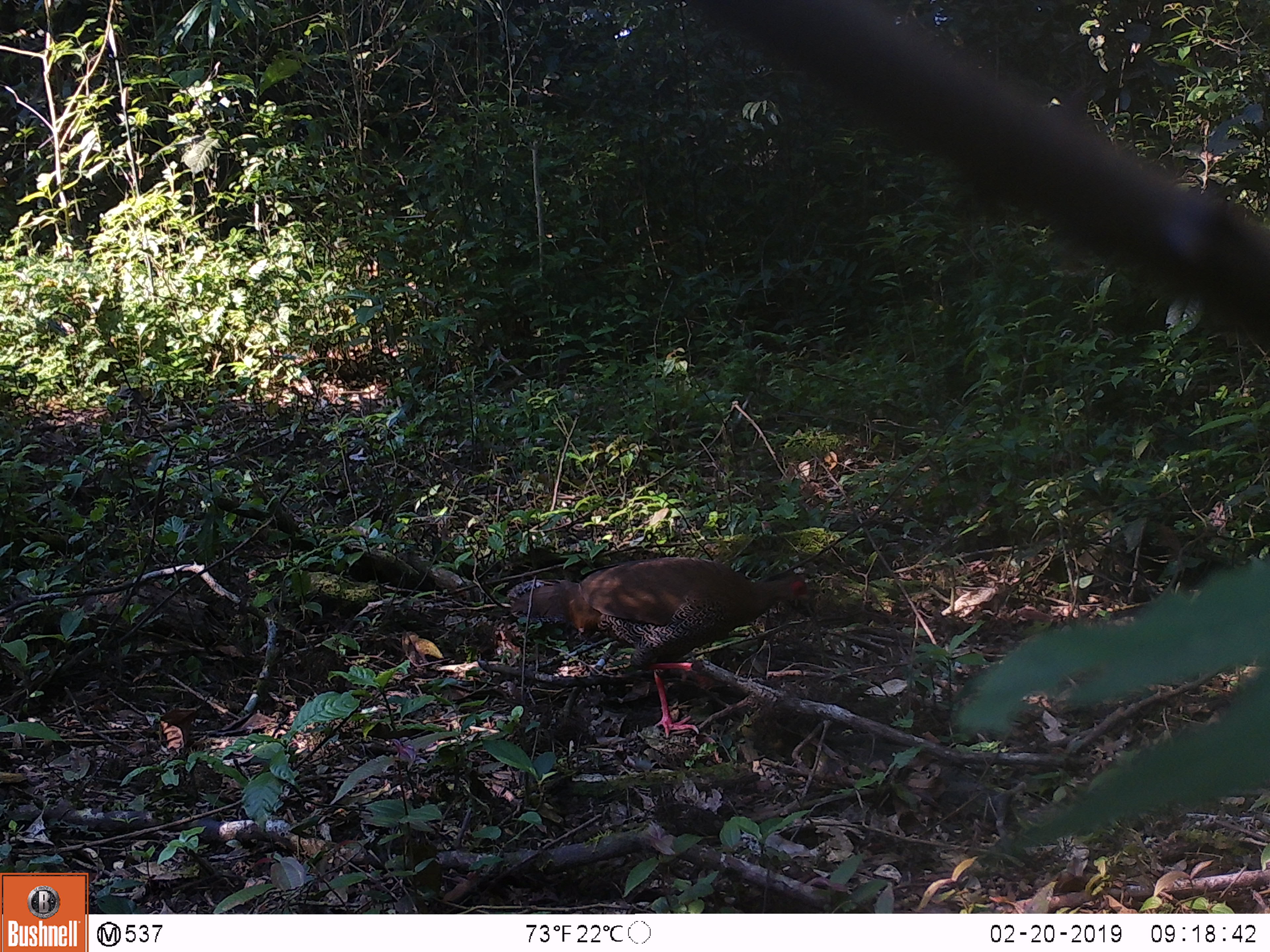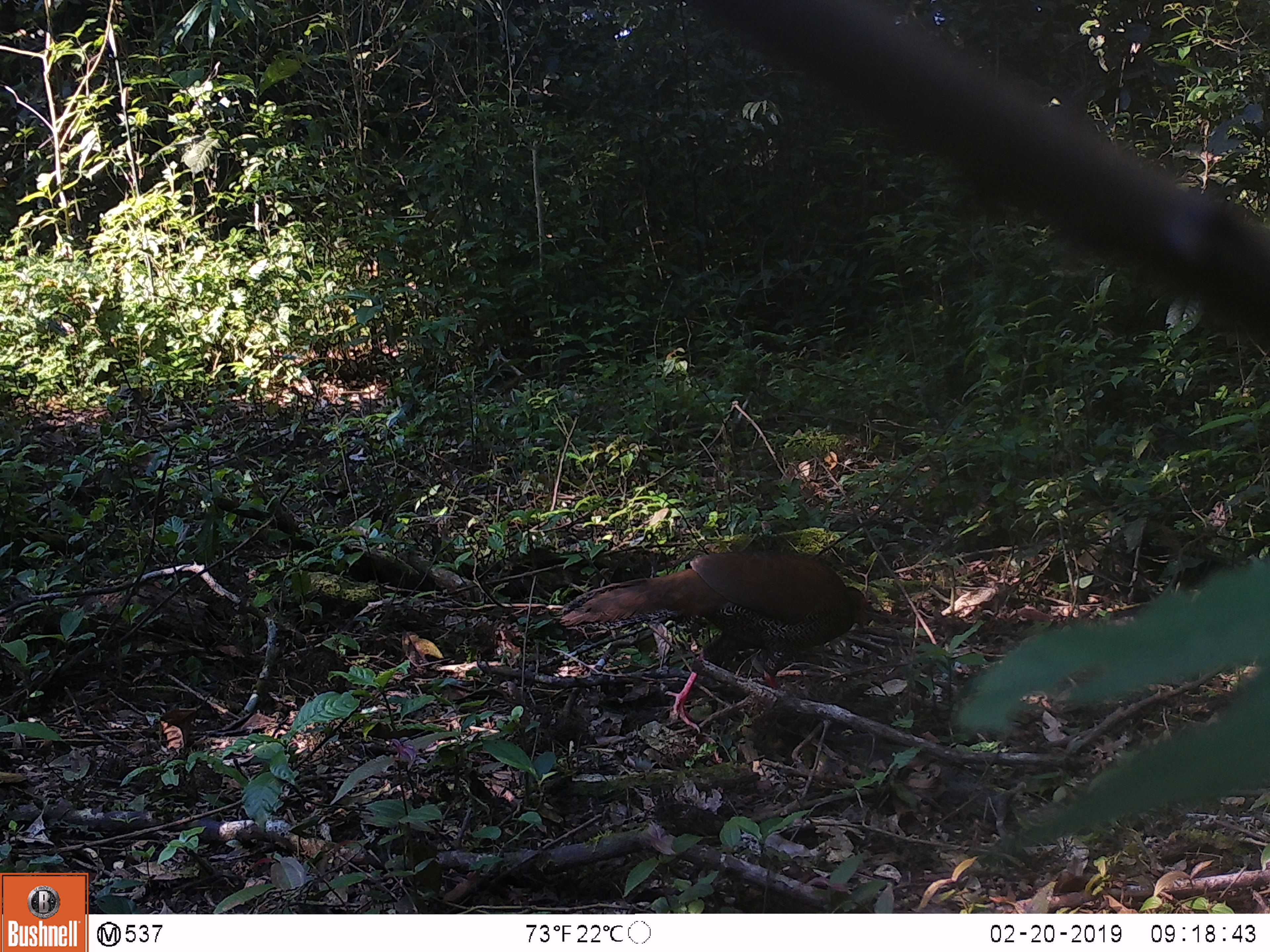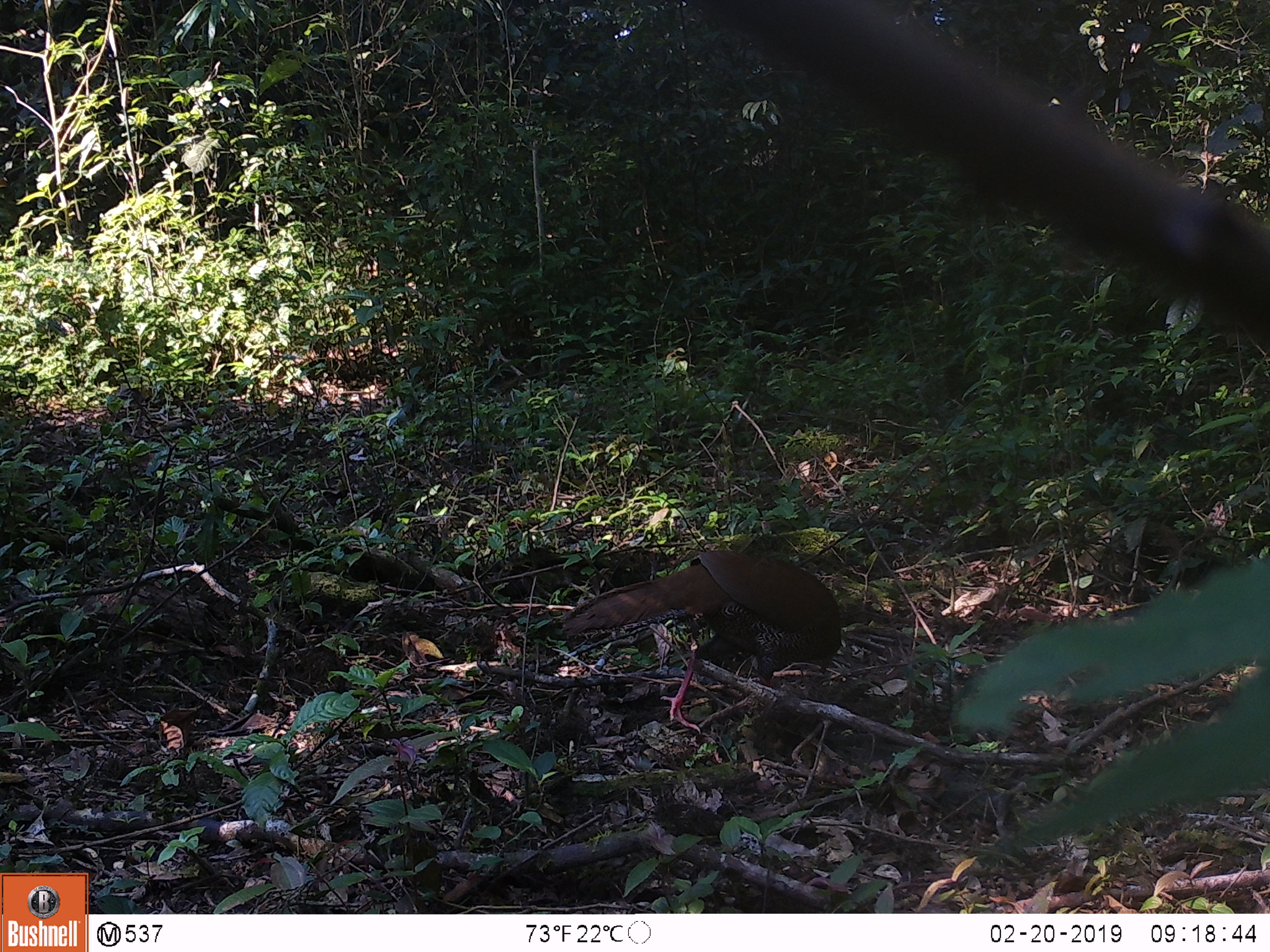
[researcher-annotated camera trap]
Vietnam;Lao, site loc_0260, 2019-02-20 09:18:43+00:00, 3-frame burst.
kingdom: Animalia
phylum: Chordata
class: Aves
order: Galliformes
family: Phasianidae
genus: Lophura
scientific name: Lophura nycthemera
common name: silver pheasant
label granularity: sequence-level